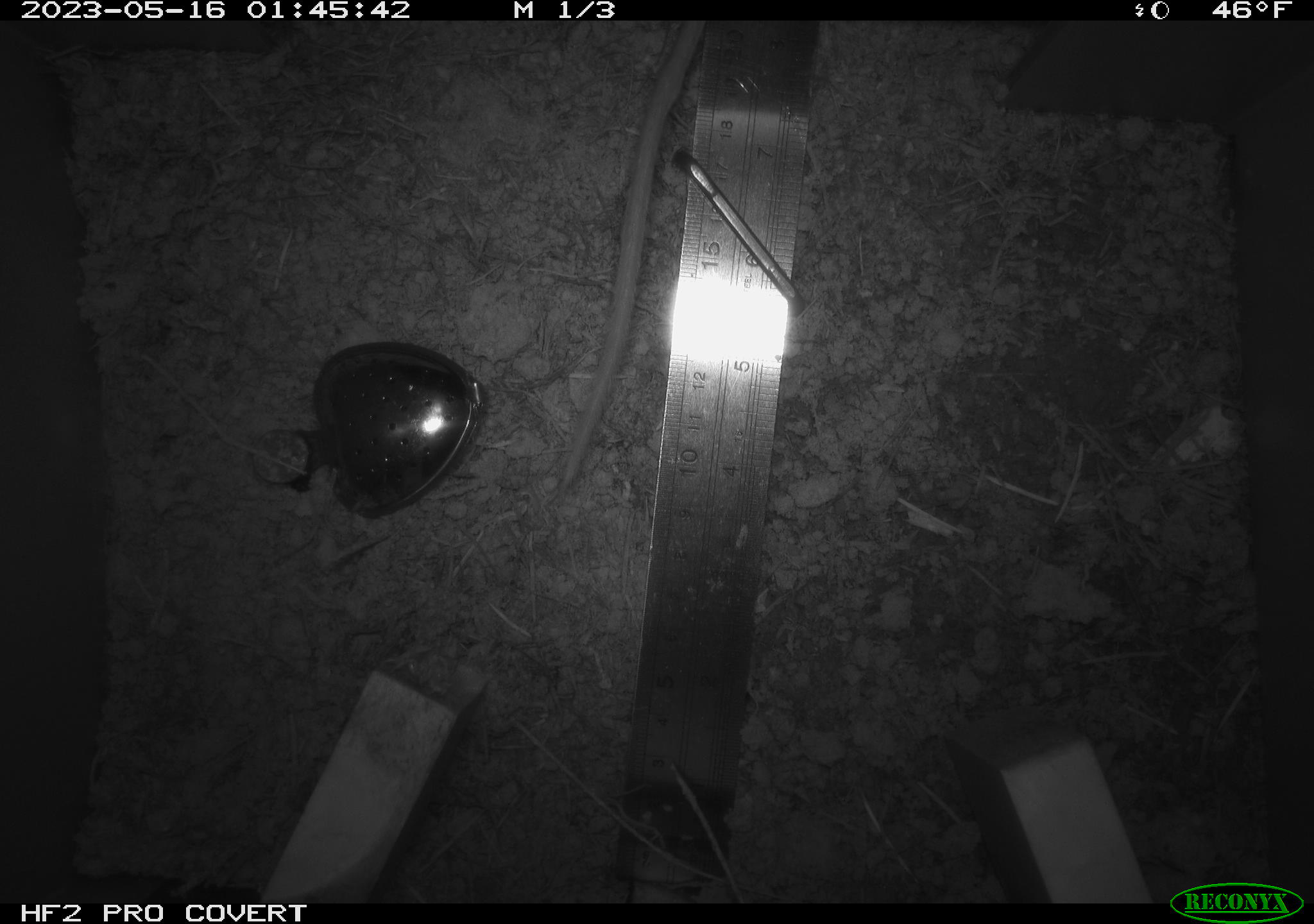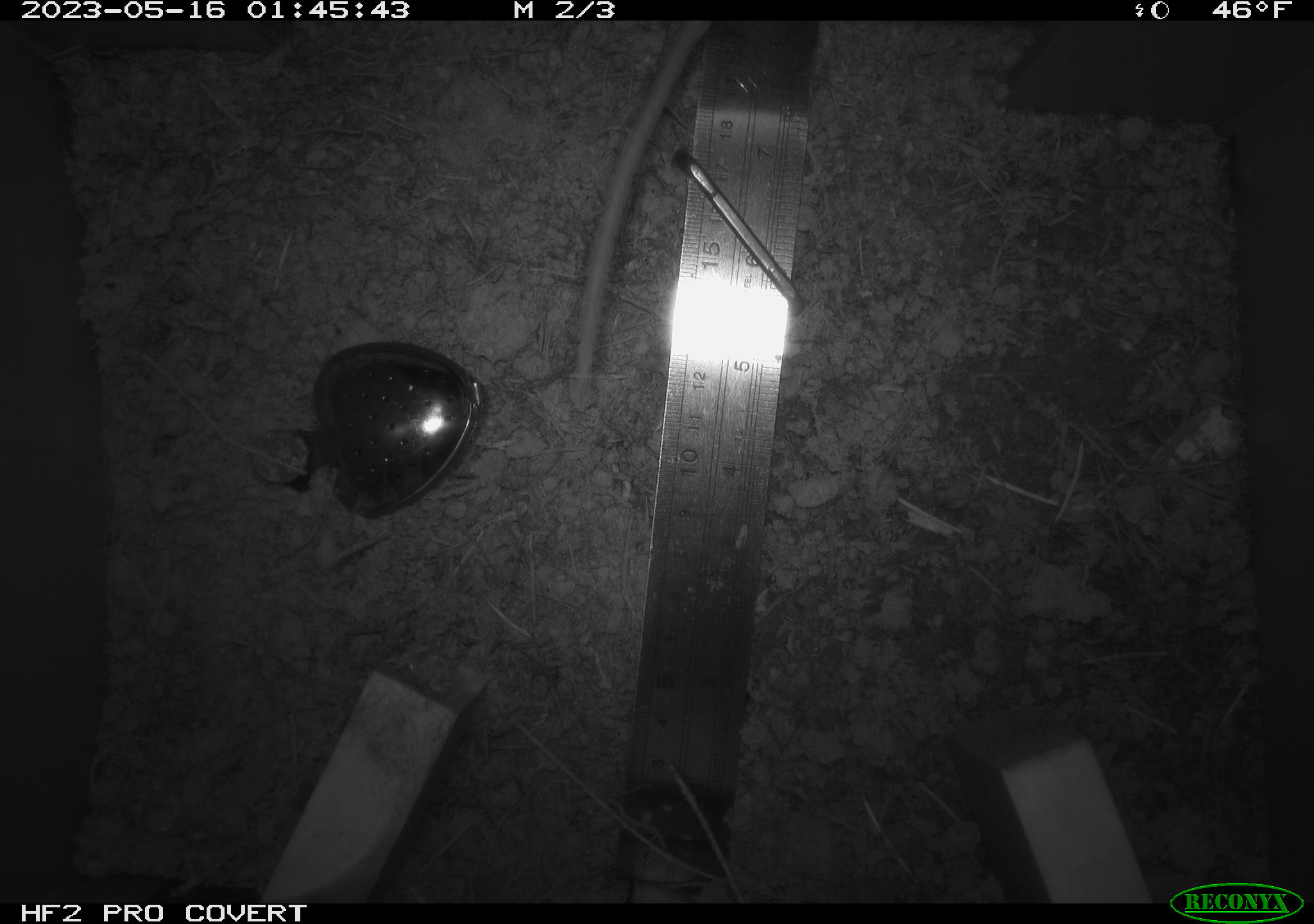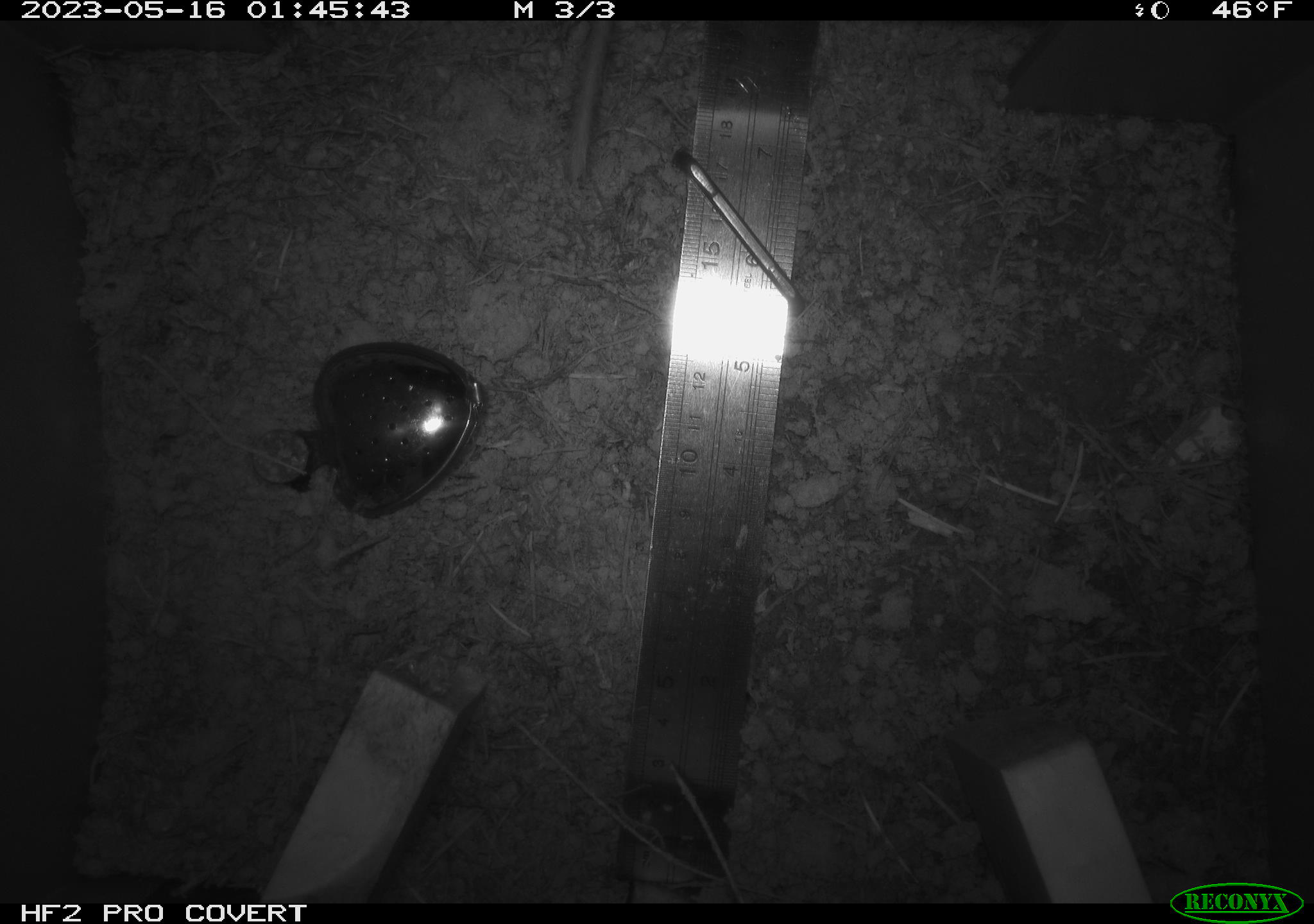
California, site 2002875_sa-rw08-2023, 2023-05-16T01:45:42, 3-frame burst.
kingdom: Animalia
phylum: Chordata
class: Mammalia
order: Rodentia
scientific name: Rodentia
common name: mouse species